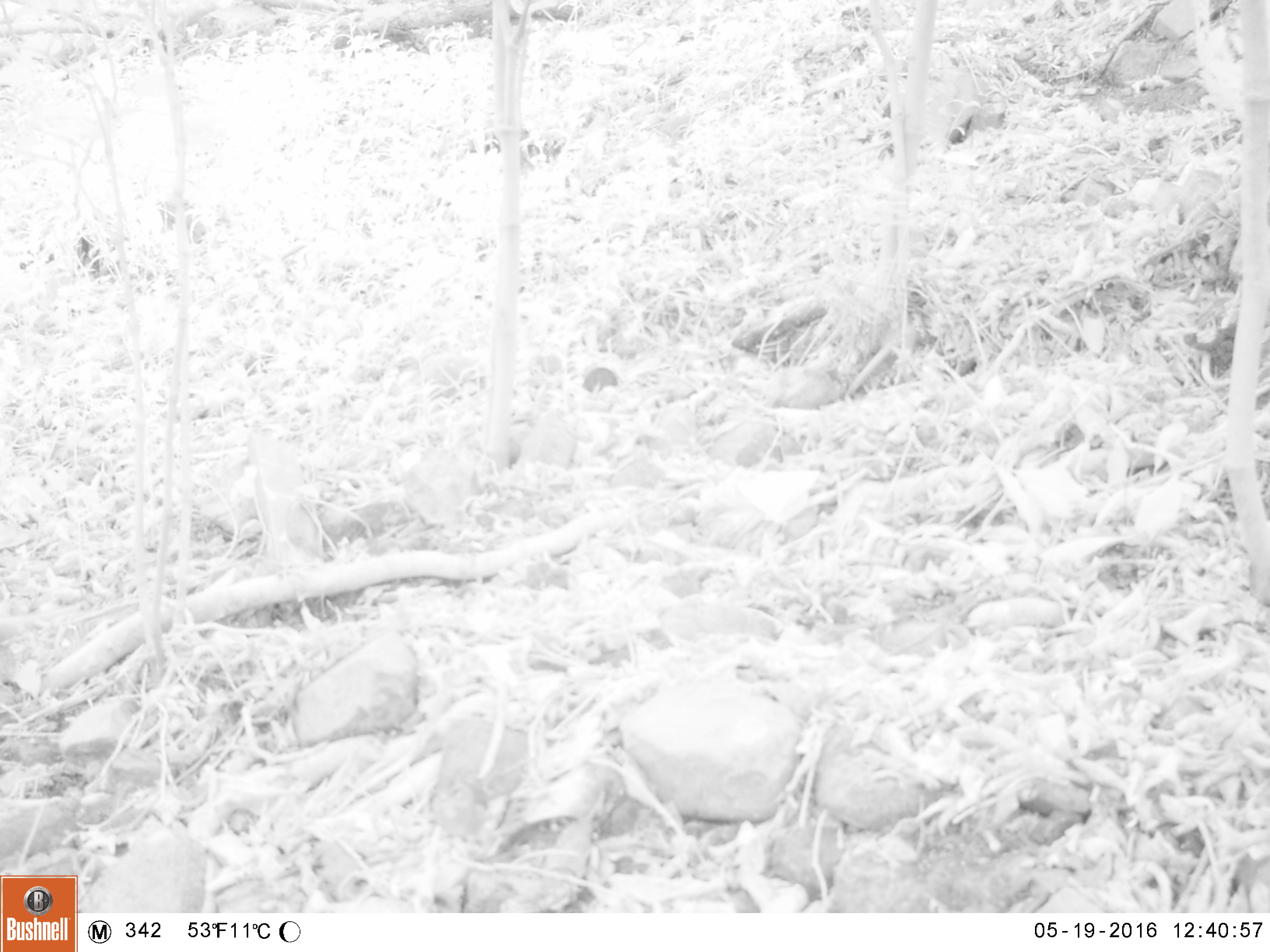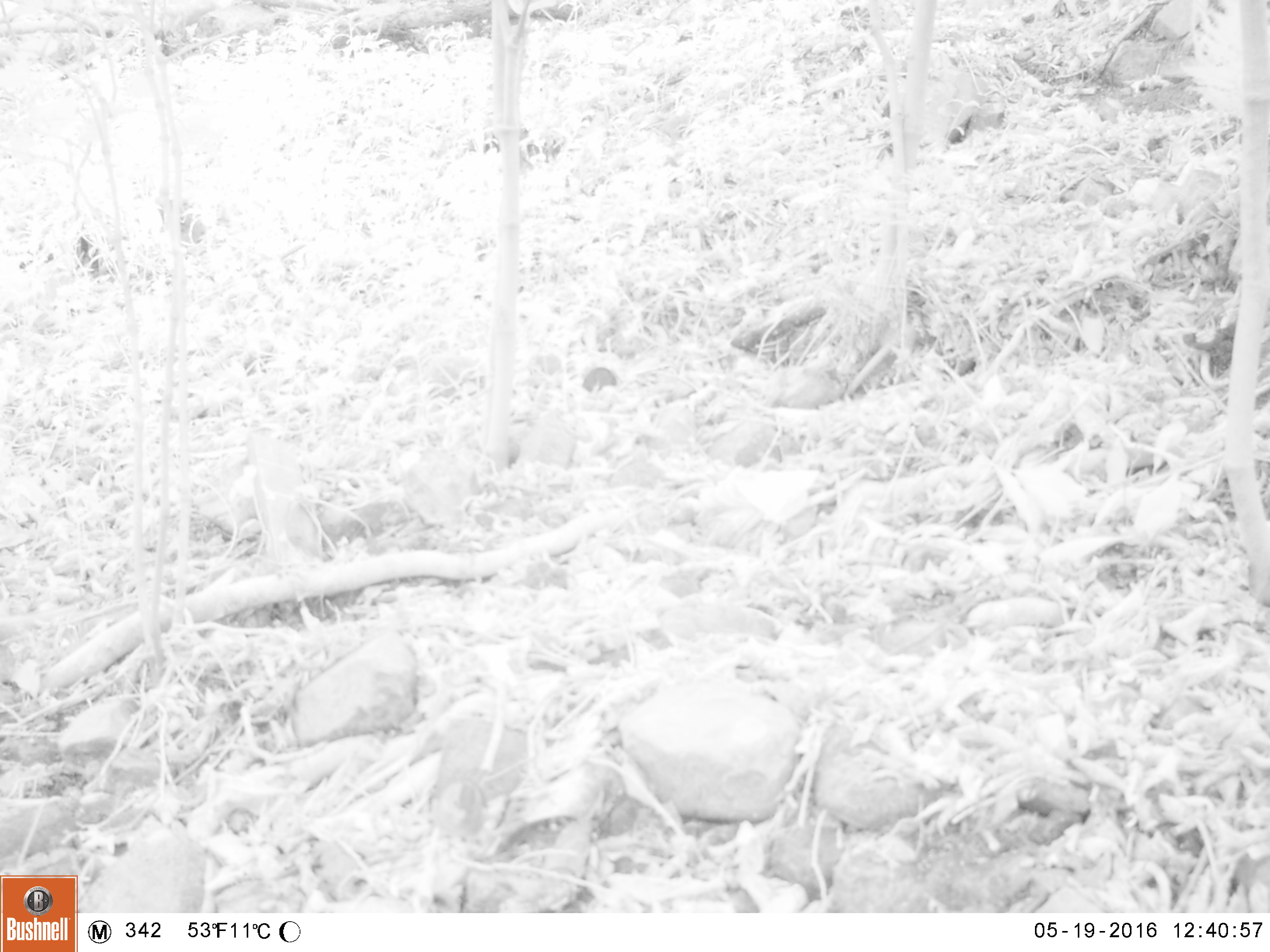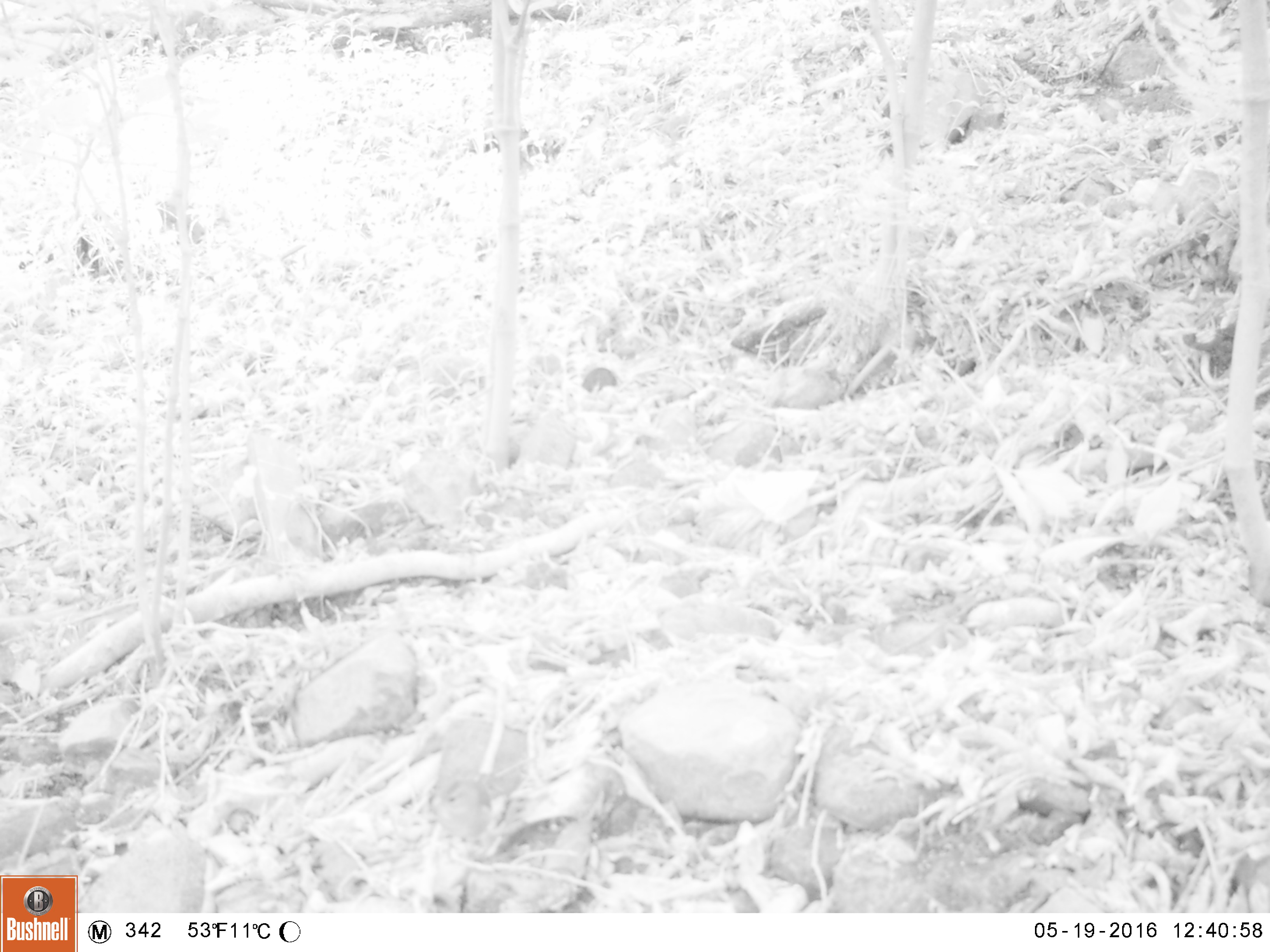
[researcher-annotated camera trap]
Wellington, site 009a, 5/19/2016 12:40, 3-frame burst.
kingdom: Animalia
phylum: Chordata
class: Aves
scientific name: Aves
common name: bird